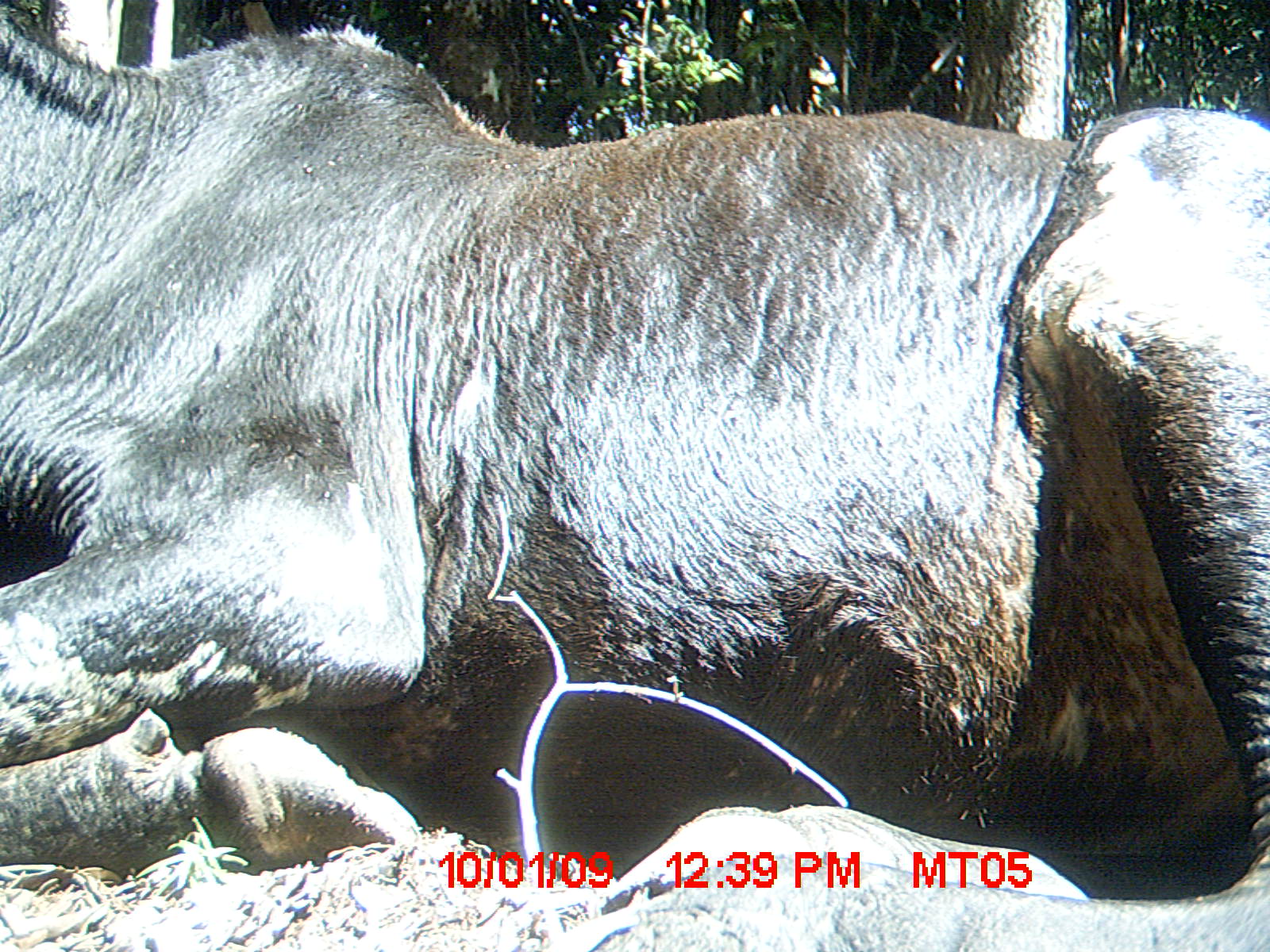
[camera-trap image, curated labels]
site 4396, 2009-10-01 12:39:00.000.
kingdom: Animalia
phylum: Chordata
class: Mammalia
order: Artiodactyla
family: Bovidae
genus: Bos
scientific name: Bos taurus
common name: domestic cattle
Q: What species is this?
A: Bos taurus (domestic cattle).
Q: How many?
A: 3.